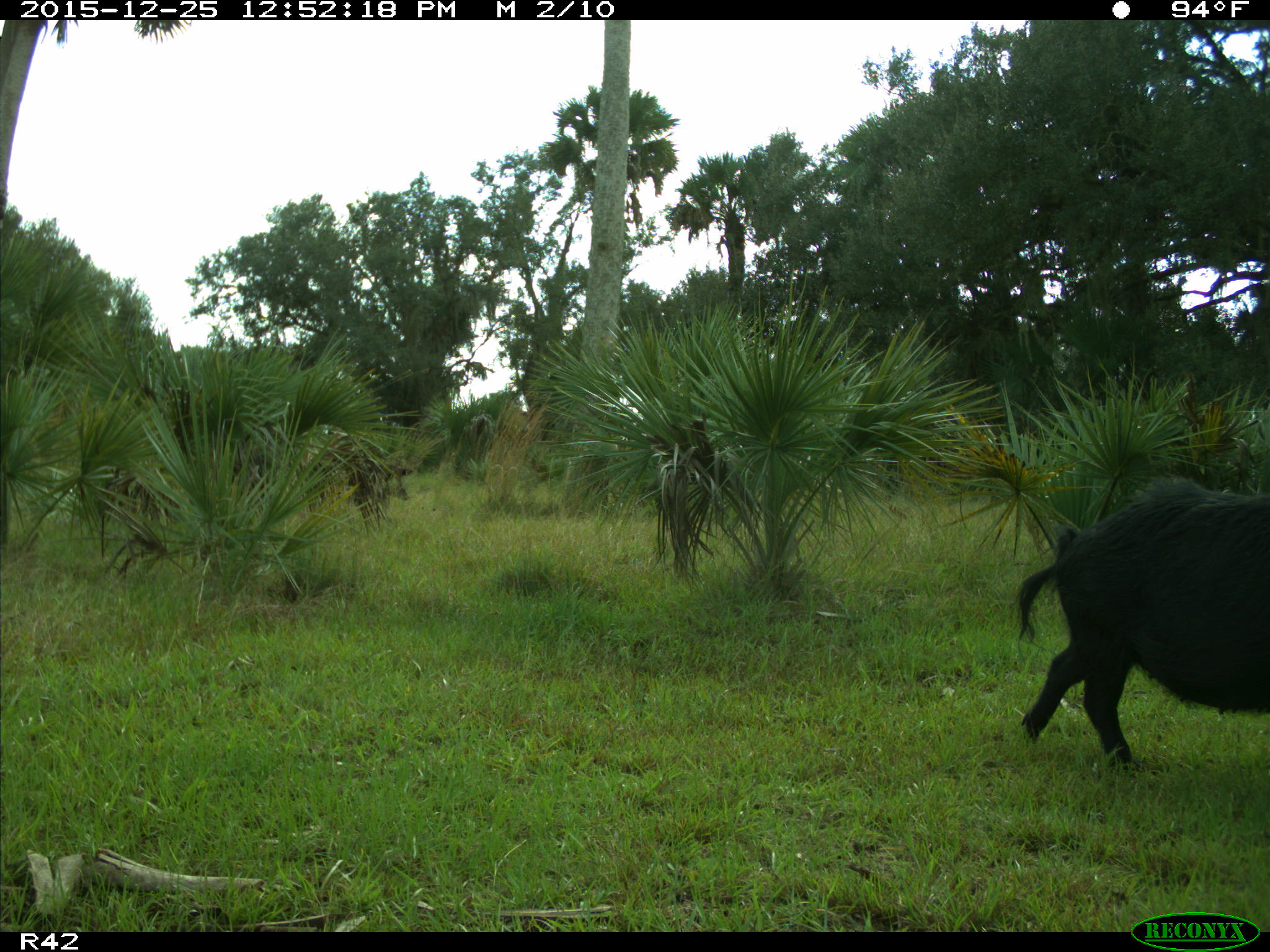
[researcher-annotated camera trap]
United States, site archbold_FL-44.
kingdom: Animalia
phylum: Chordata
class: Mammalia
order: Artiodactyla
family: Suidae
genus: Sus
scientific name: Sus scrofa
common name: wild boar